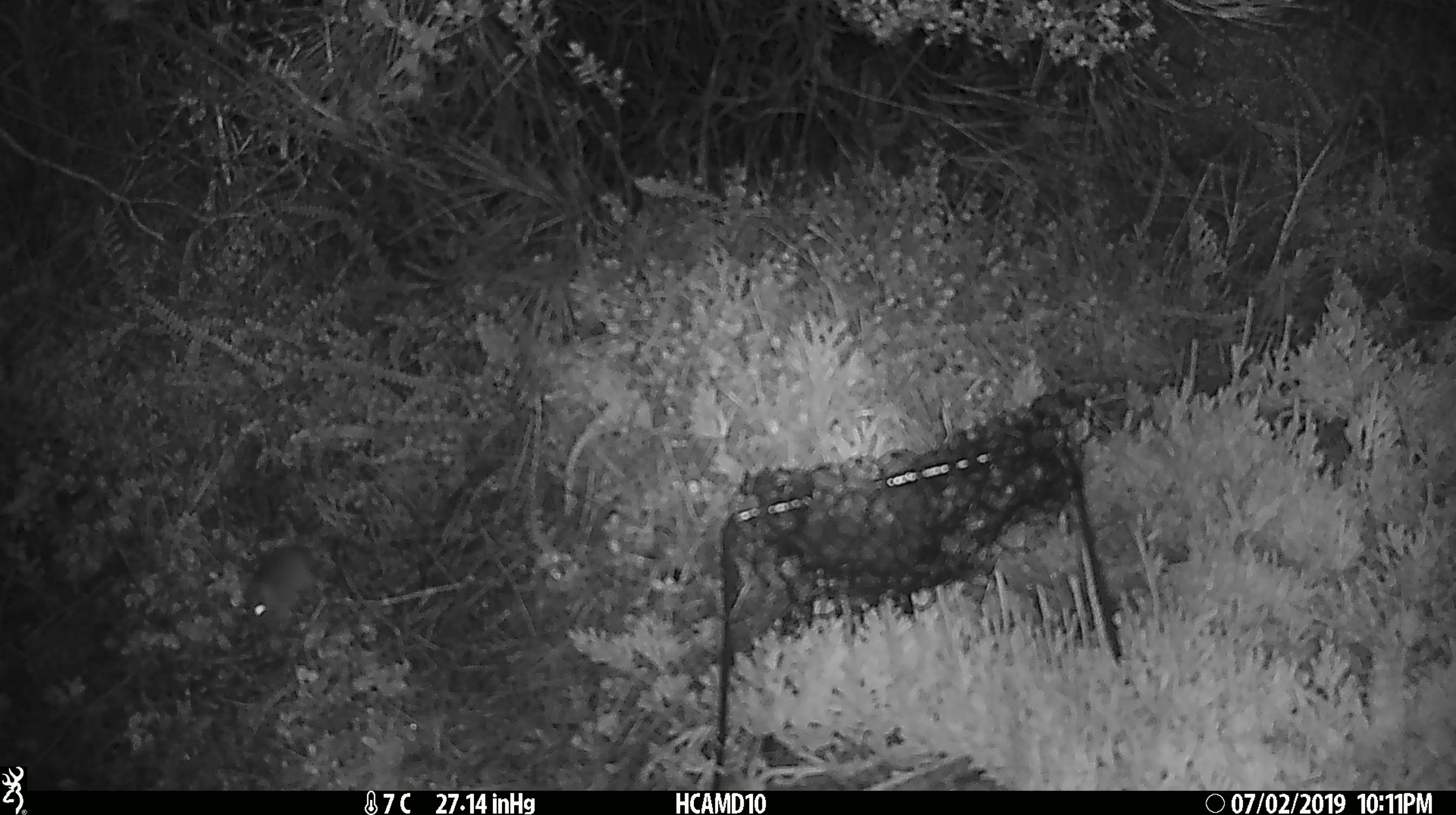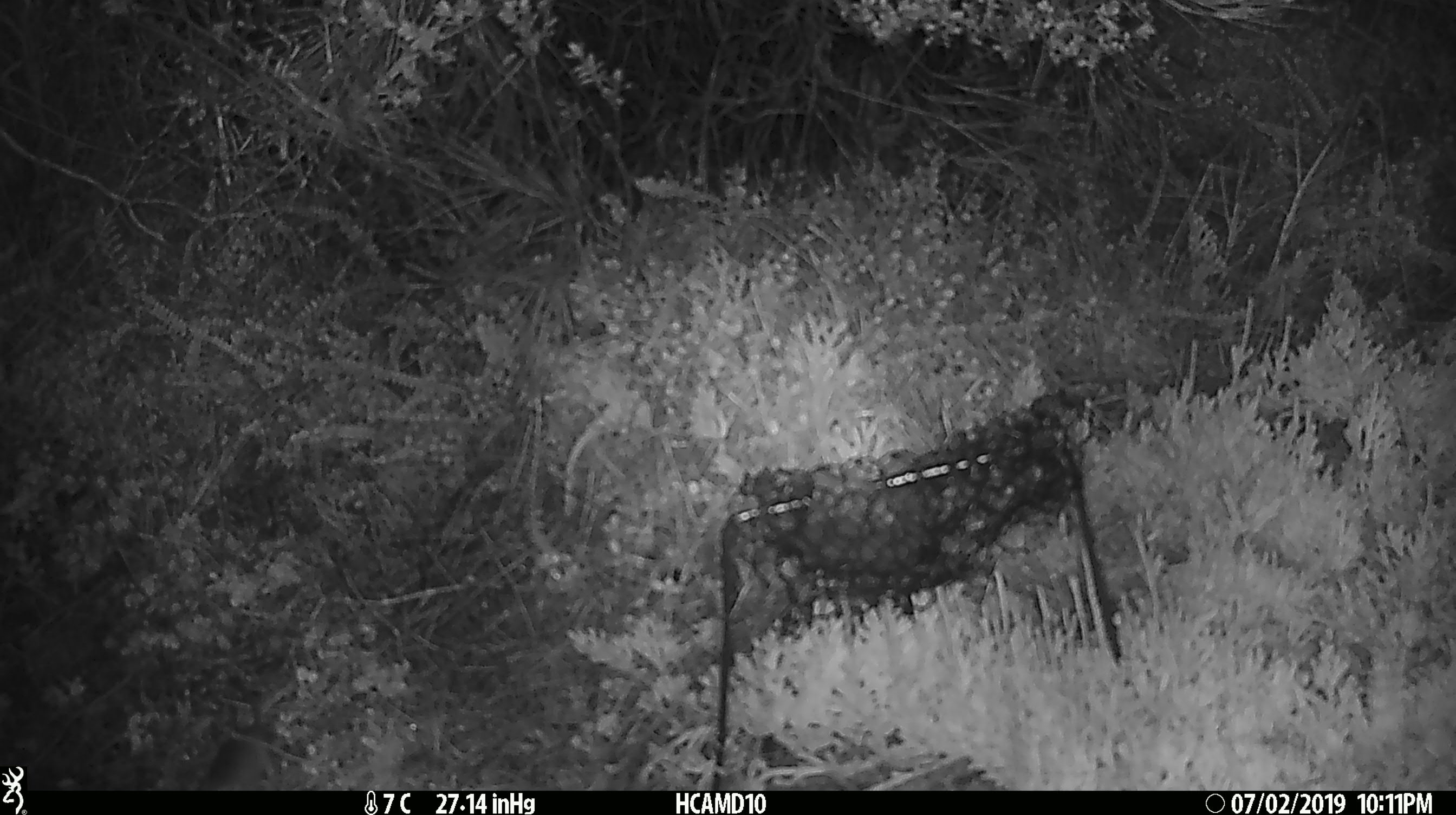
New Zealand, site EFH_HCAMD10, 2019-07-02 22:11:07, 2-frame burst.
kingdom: Animalia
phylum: Chordata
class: Mammalia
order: Rodentia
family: Muridae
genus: Mus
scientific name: Mus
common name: mouse